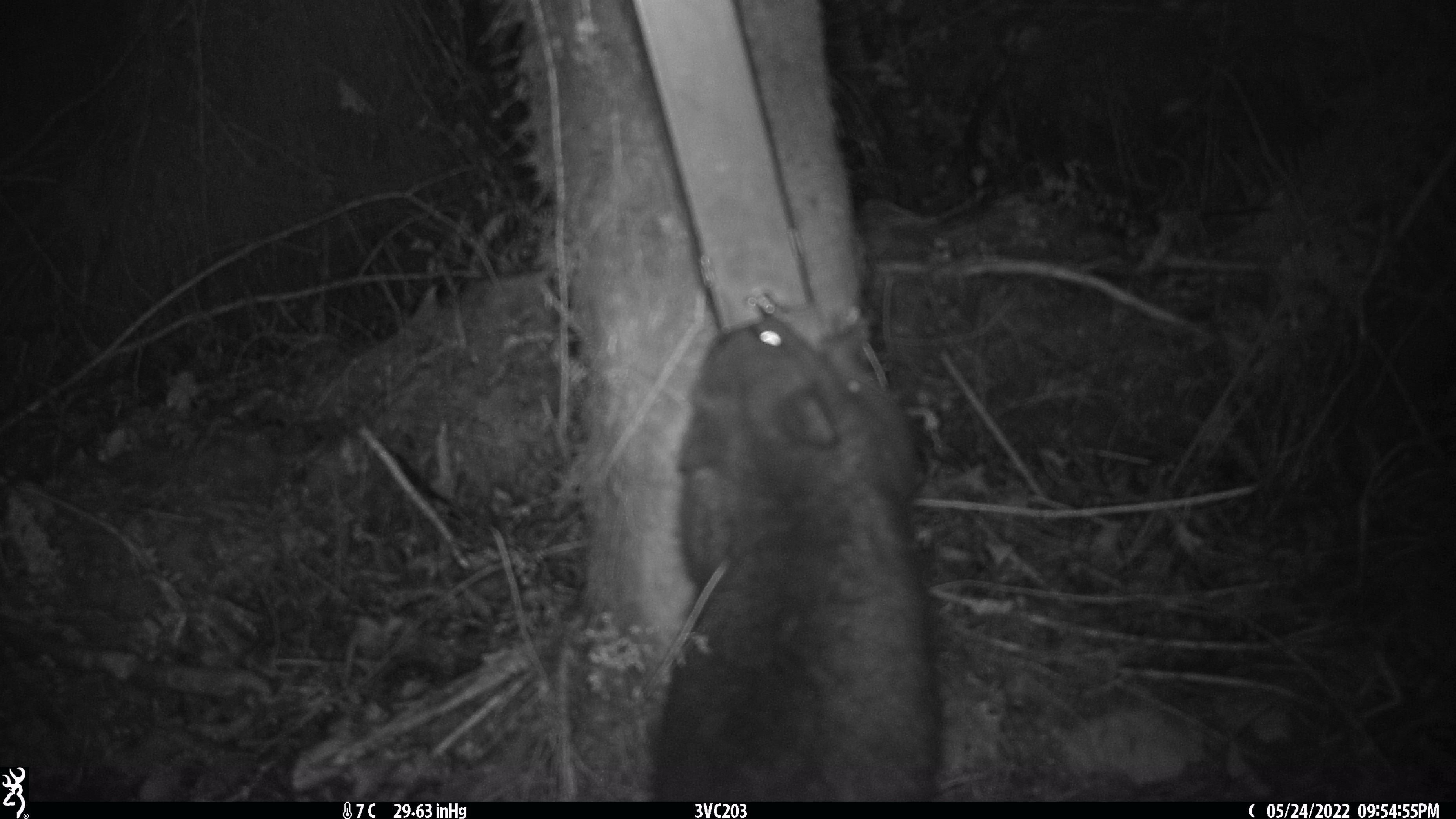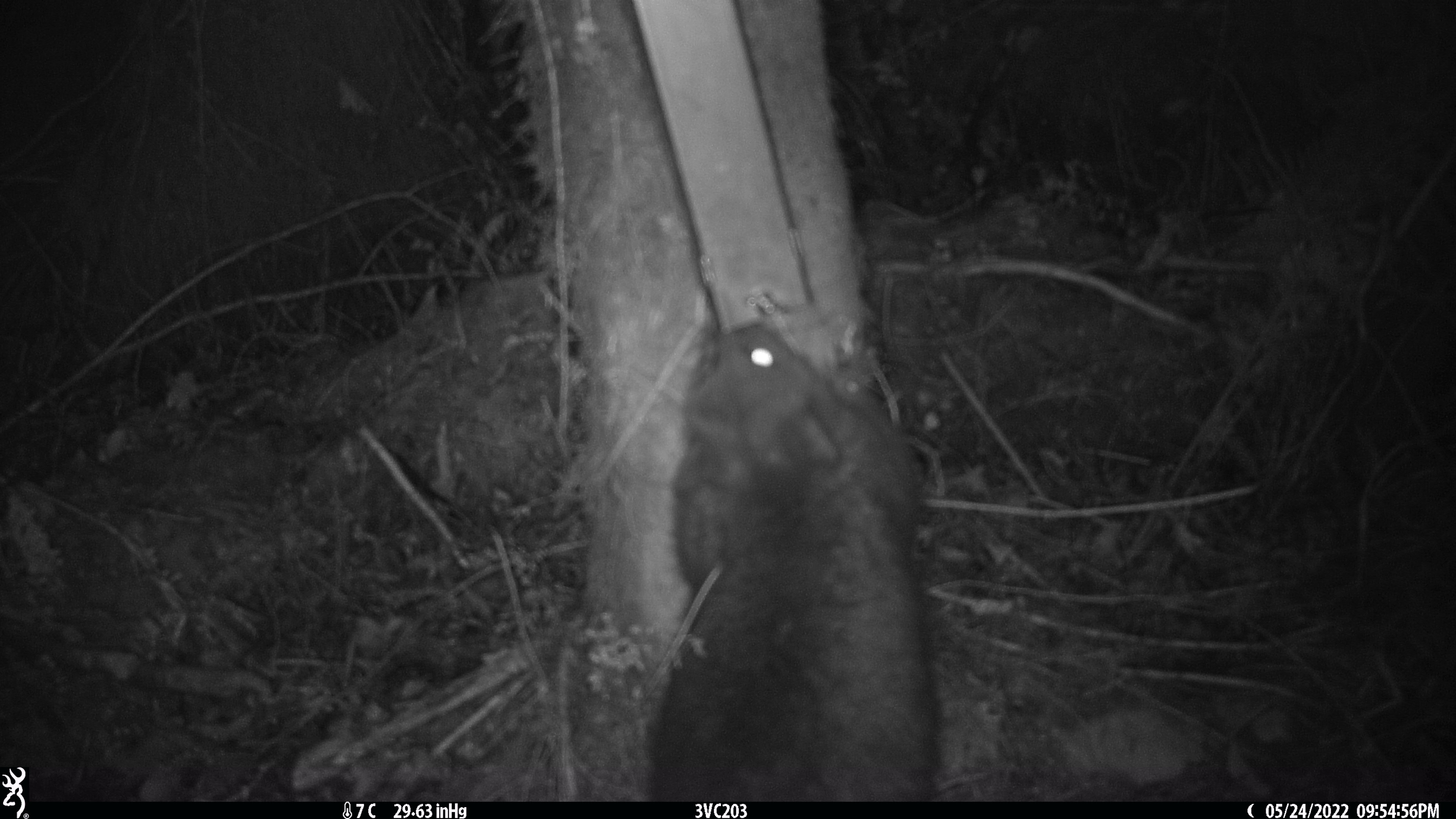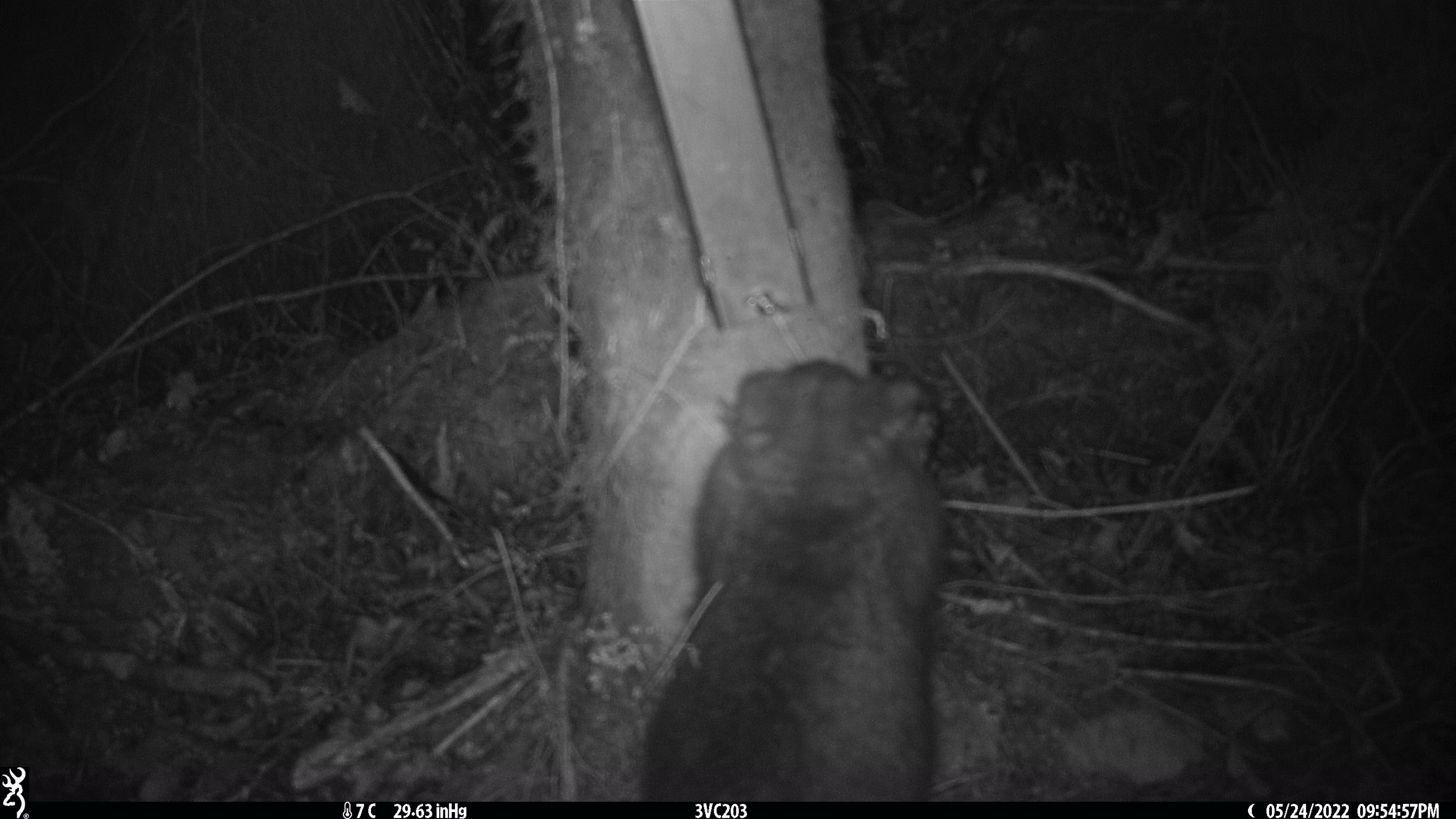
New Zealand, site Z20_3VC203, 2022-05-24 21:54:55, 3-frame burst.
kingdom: Animalia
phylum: Chordata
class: Mammalia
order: Diprotodontia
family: Phalangeridae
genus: Trichosurus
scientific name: Trichosurus vulpecula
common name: common brushtail possum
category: possum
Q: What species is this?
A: Possum (common brushtail possum) (Trichosurus vulpecula).